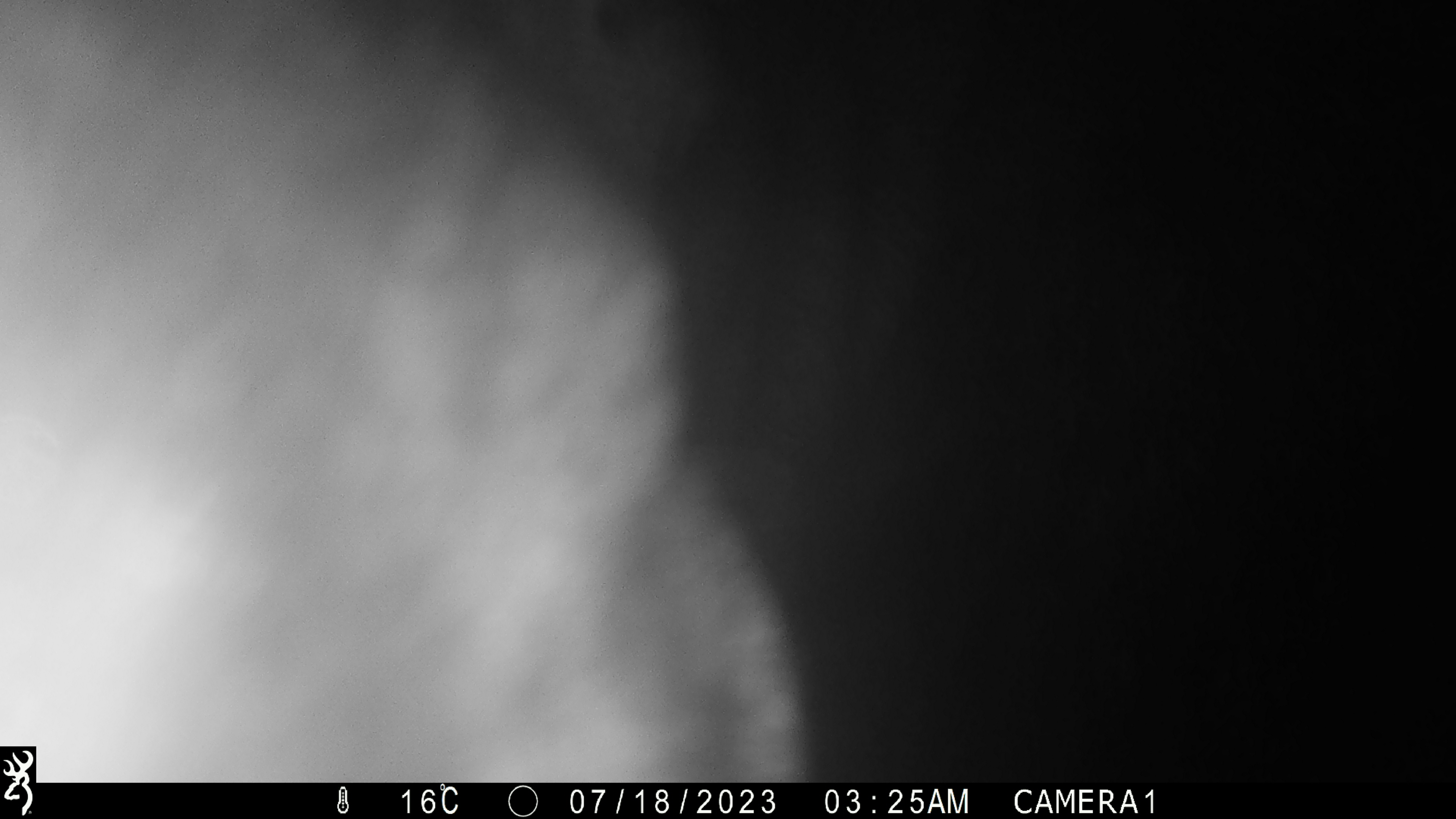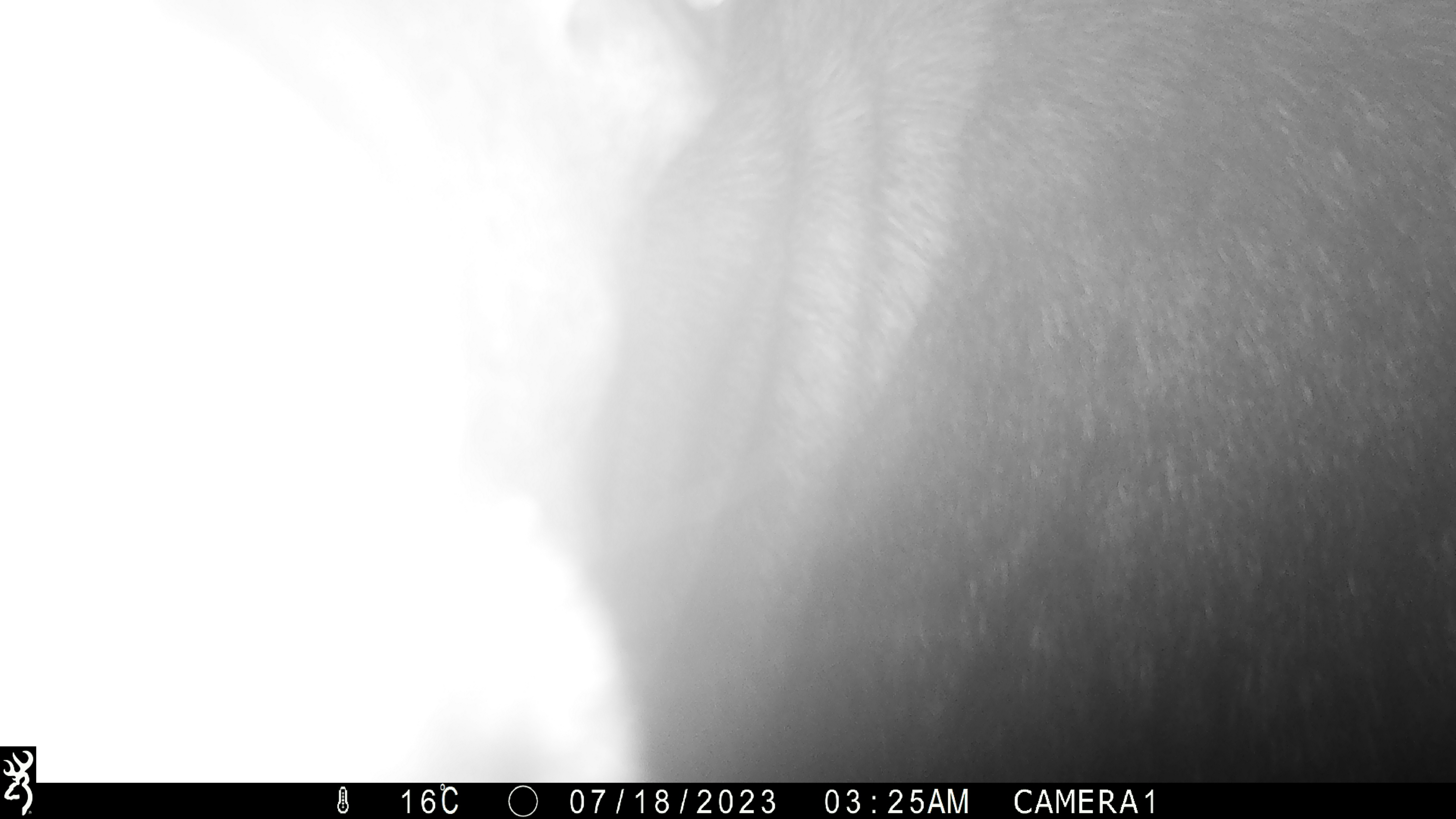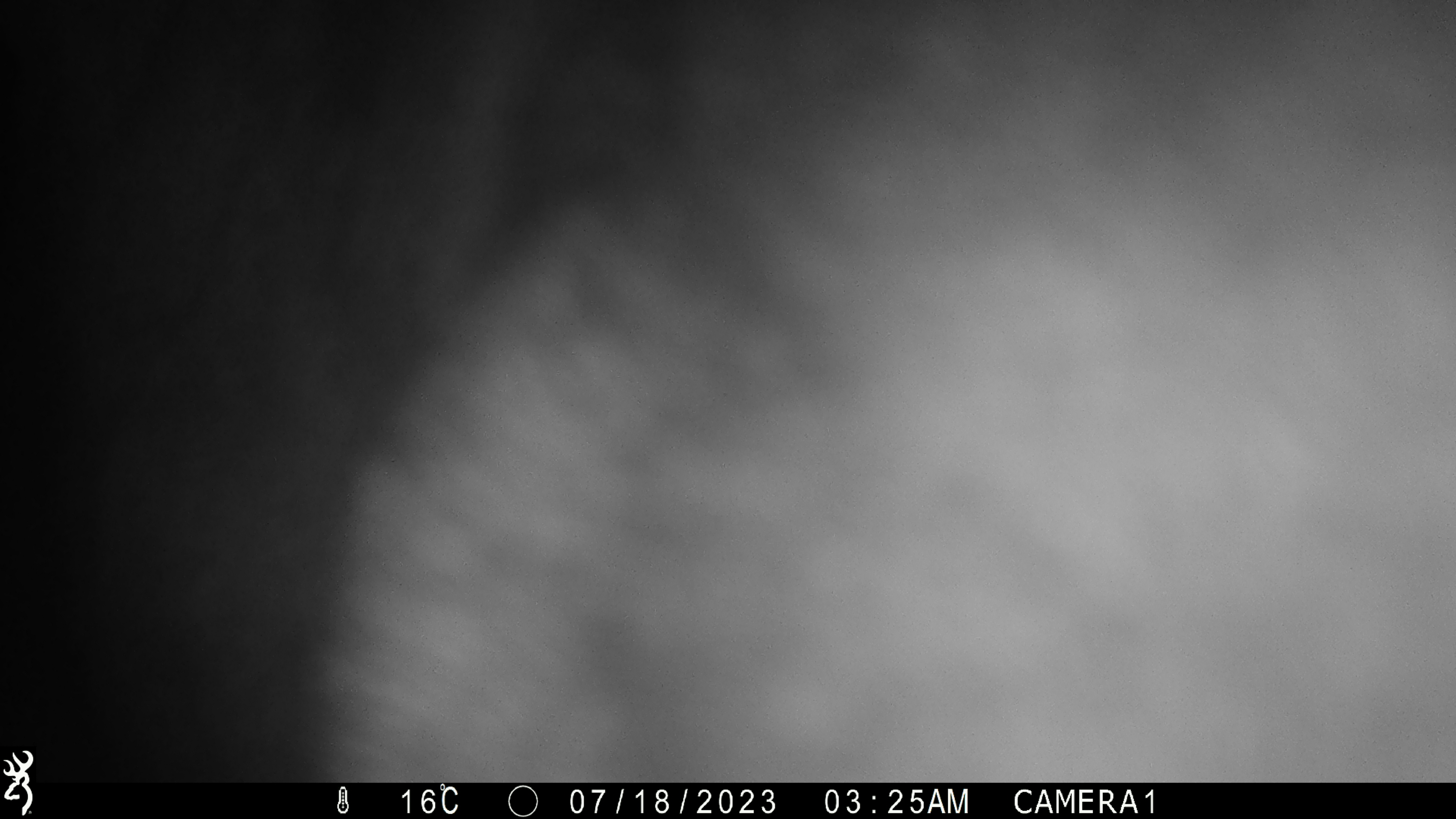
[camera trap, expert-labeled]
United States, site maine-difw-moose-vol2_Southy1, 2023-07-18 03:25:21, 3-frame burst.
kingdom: Animalia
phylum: Chordata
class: Mammalia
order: Artiodactyla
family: Cervidae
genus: Alces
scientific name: Alces alces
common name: moose